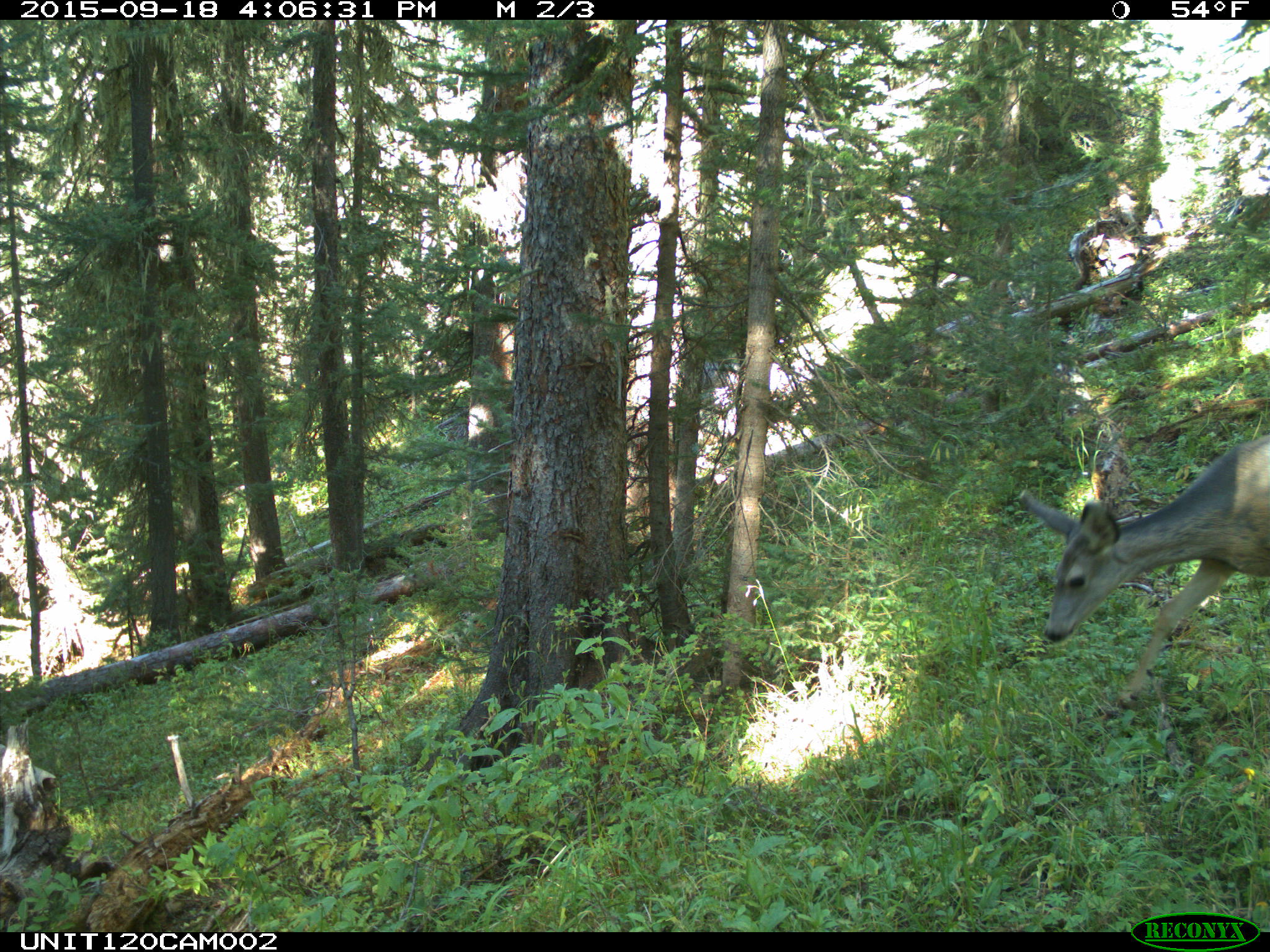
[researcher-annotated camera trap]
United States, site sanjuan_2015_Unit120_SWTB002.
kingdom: Animalia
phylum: Chordata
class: Mammalia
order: Artiodactyla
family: Cervidae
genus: Odocoileus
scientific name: Odocoileus hemionus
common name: mule deer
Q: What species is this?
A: Odocoileus hemionus (mule deer).